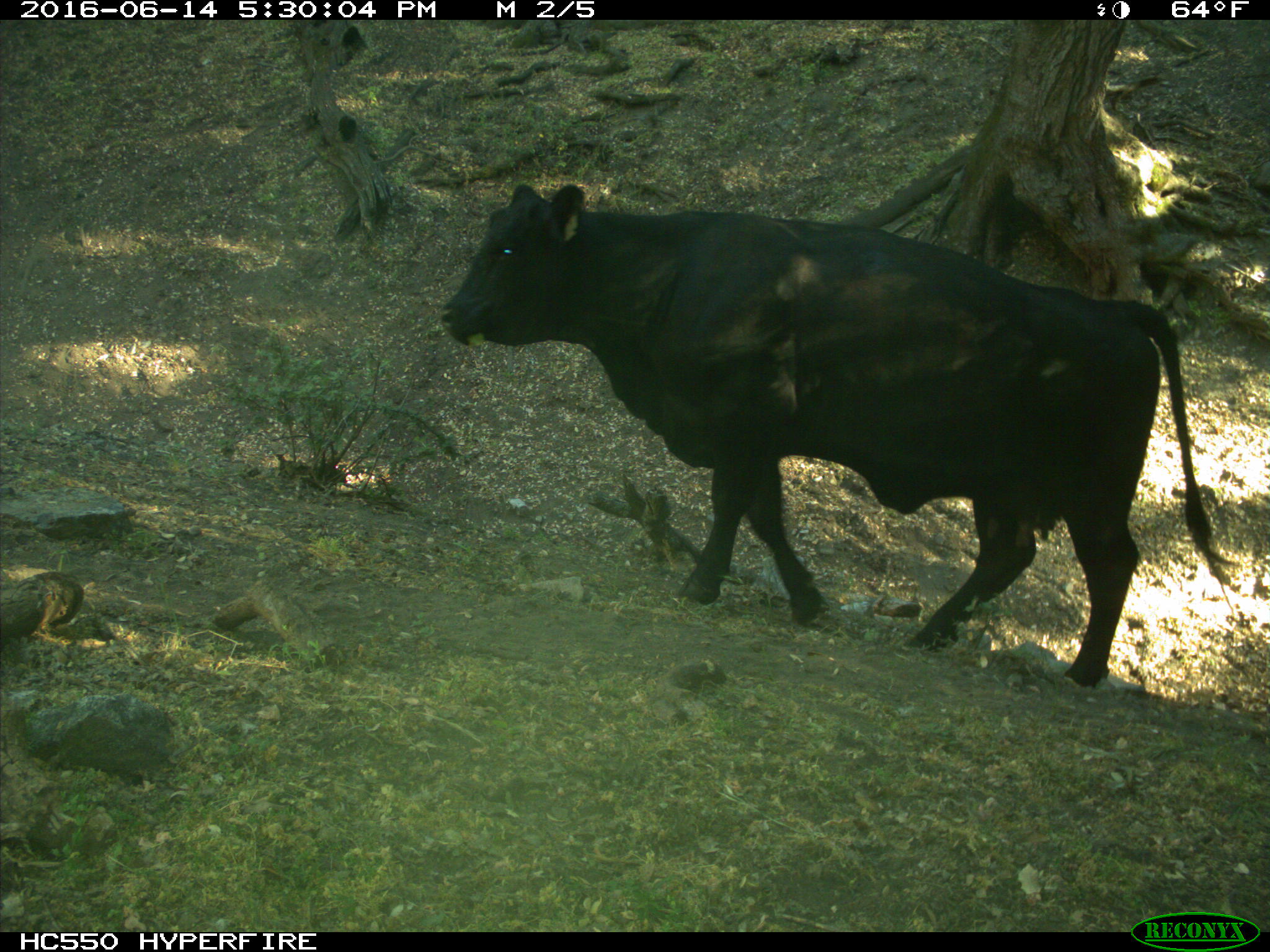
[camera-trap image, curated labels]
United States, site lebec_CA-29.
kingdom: Animalia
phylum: Chordata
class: Mammalia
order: Artiodactyla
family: Bovidae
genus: Bos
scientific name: Bos taurus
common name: domestic cow